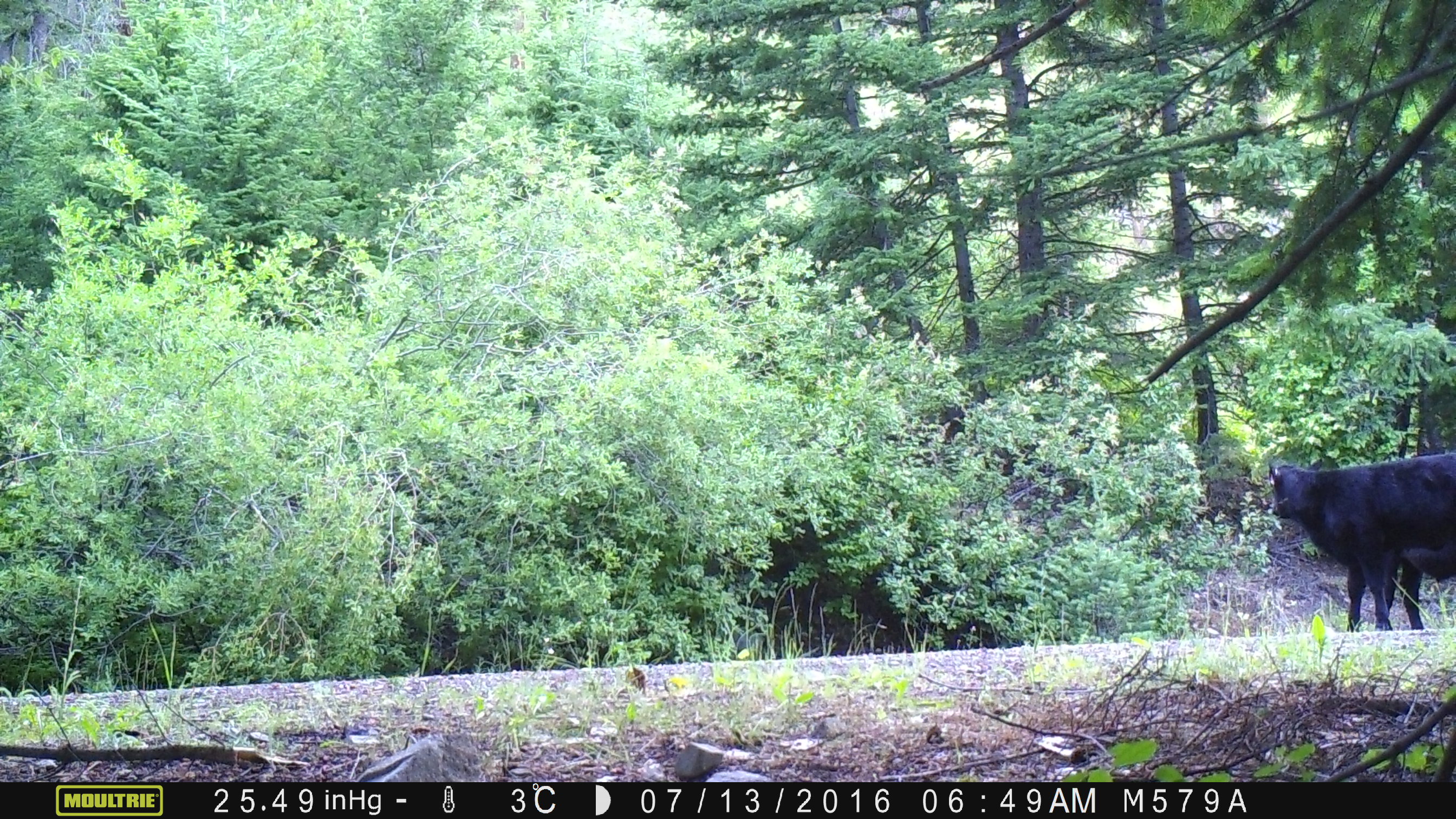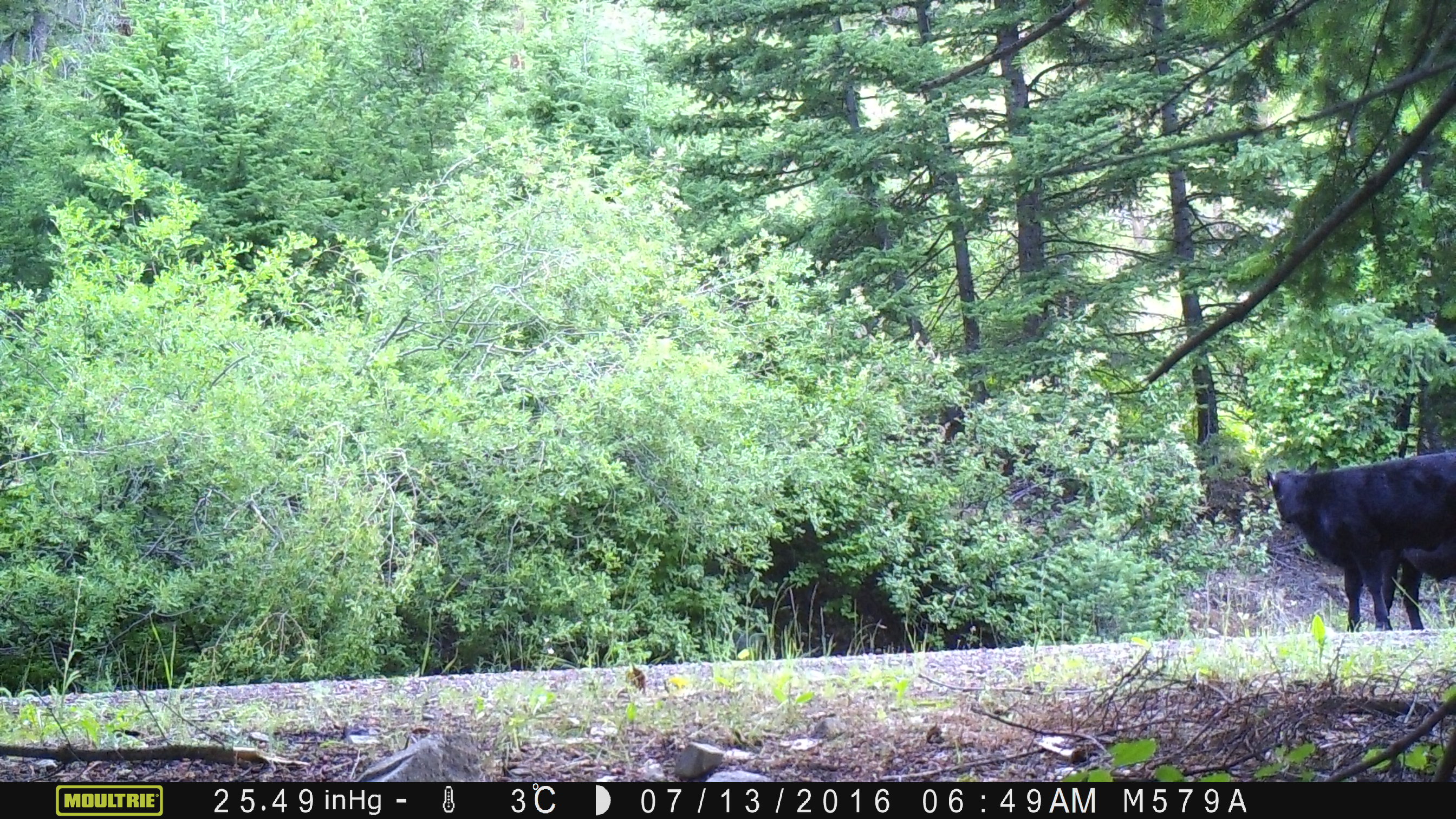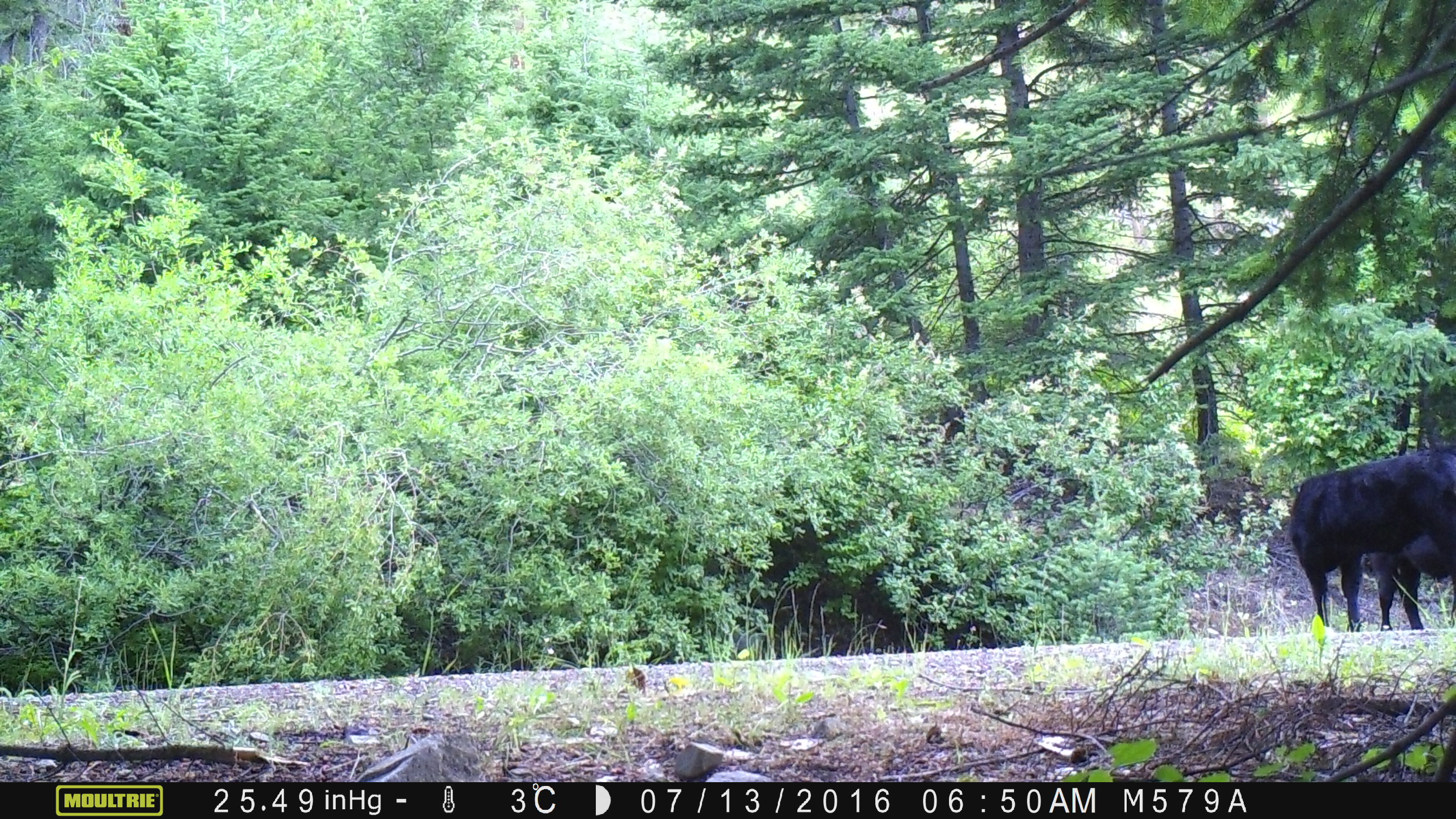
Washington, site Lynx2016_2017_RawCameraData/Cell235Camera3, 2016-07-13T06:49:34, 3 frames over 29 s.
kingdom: Animalia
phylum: Chordata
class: Mammalia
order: Artiodactyla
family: Bovidae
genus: Bos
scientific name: Bos taurus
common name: domestic cattle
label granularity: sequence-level